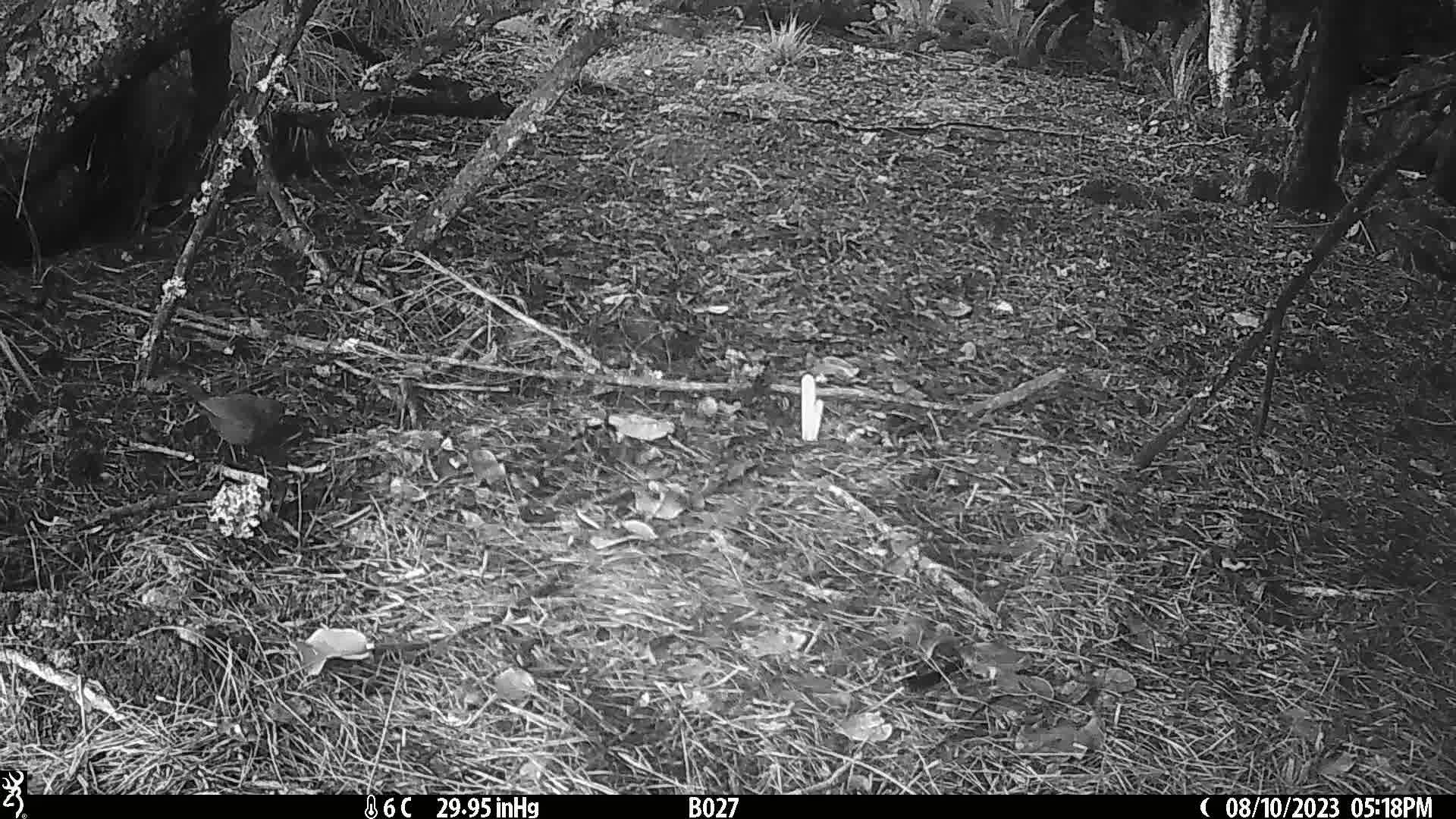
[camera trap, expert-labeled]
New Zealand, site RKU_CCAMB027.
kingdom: Animalia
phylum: Chordata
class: Aves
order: Passeriformes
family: Turdidae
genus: Turdus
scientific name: Turdus merula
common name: eurasian blackbird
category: blackbird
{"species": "blackbird (eurasian blackbird) (Turdus merula)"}